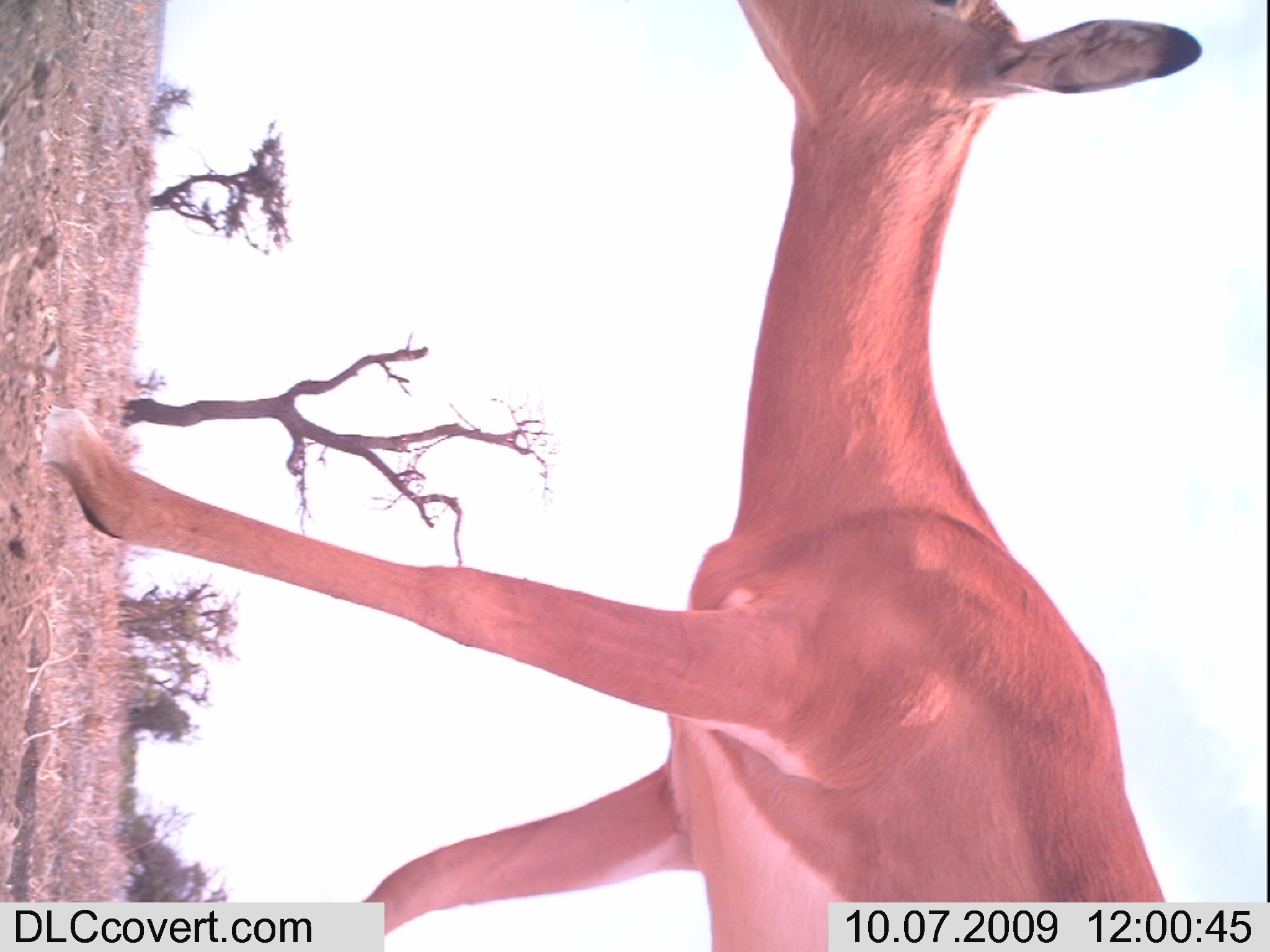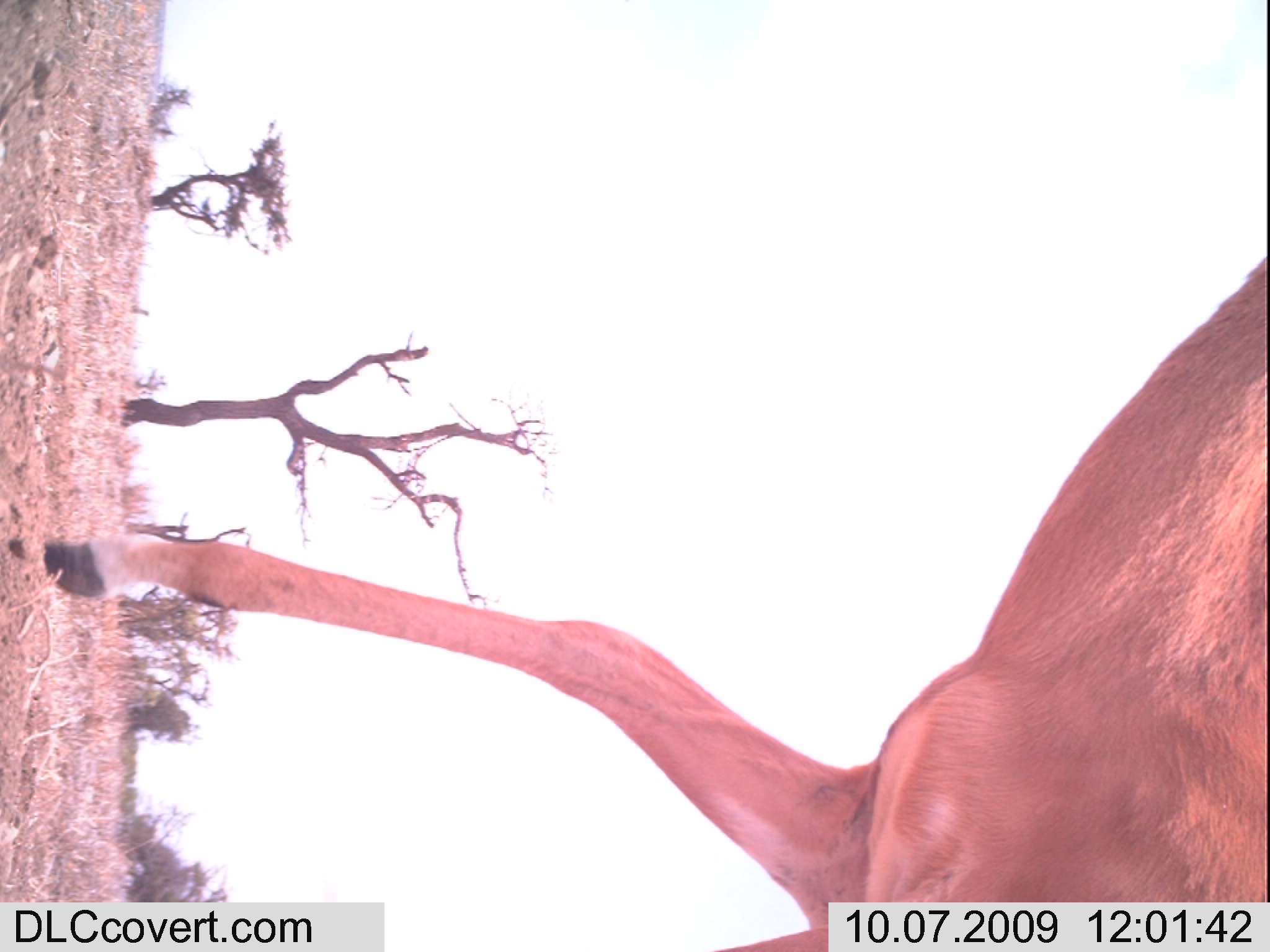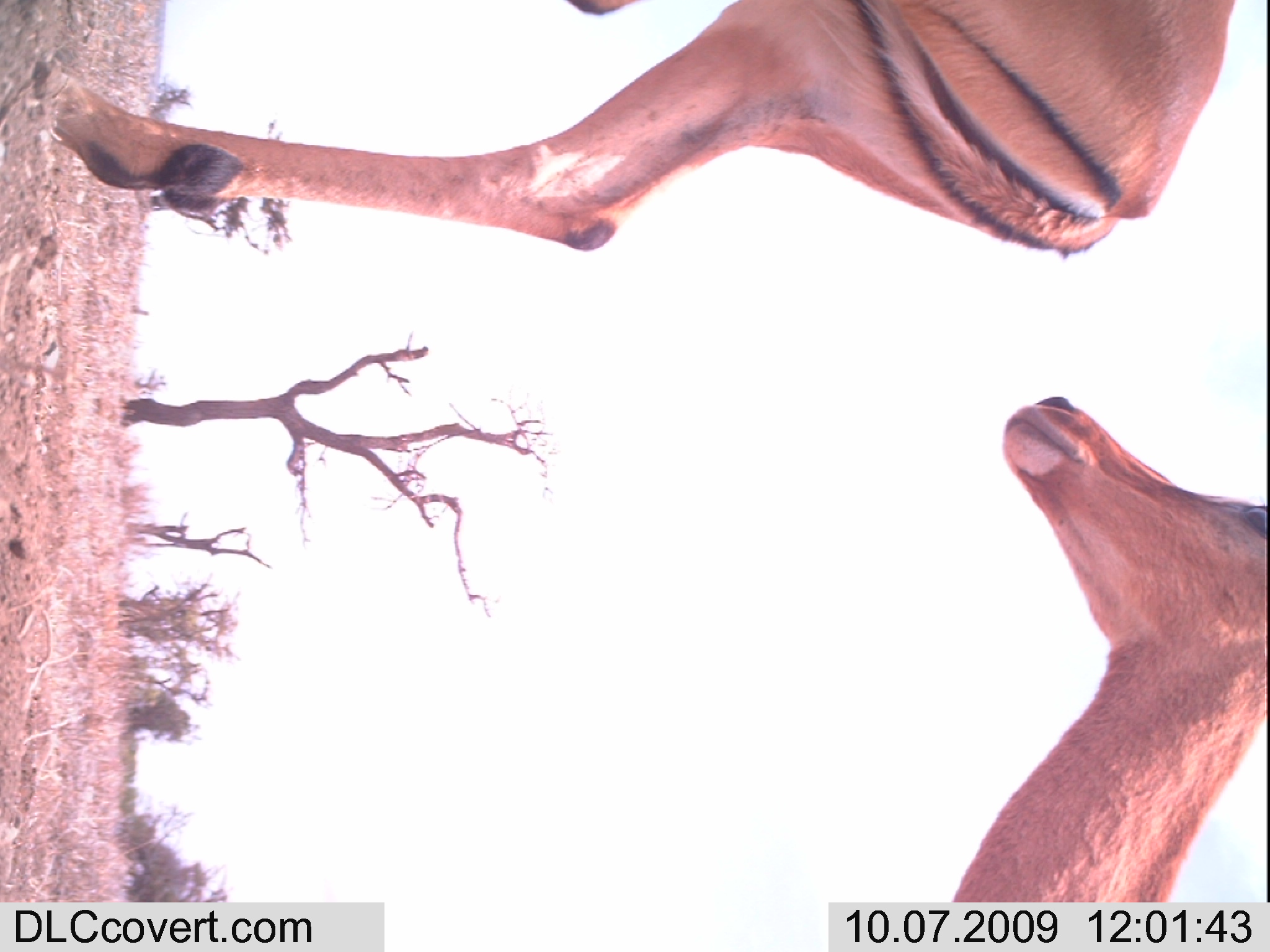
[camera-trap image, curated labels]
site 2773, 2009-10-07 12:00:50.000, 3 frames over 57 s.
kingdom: Animalia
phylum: Chordata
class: Mammalia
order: Artiodactyla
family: Bovidae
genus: Aepyceros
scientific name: Aepyceros melampus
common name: impala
Aepyceros melampus (impala), count 1.